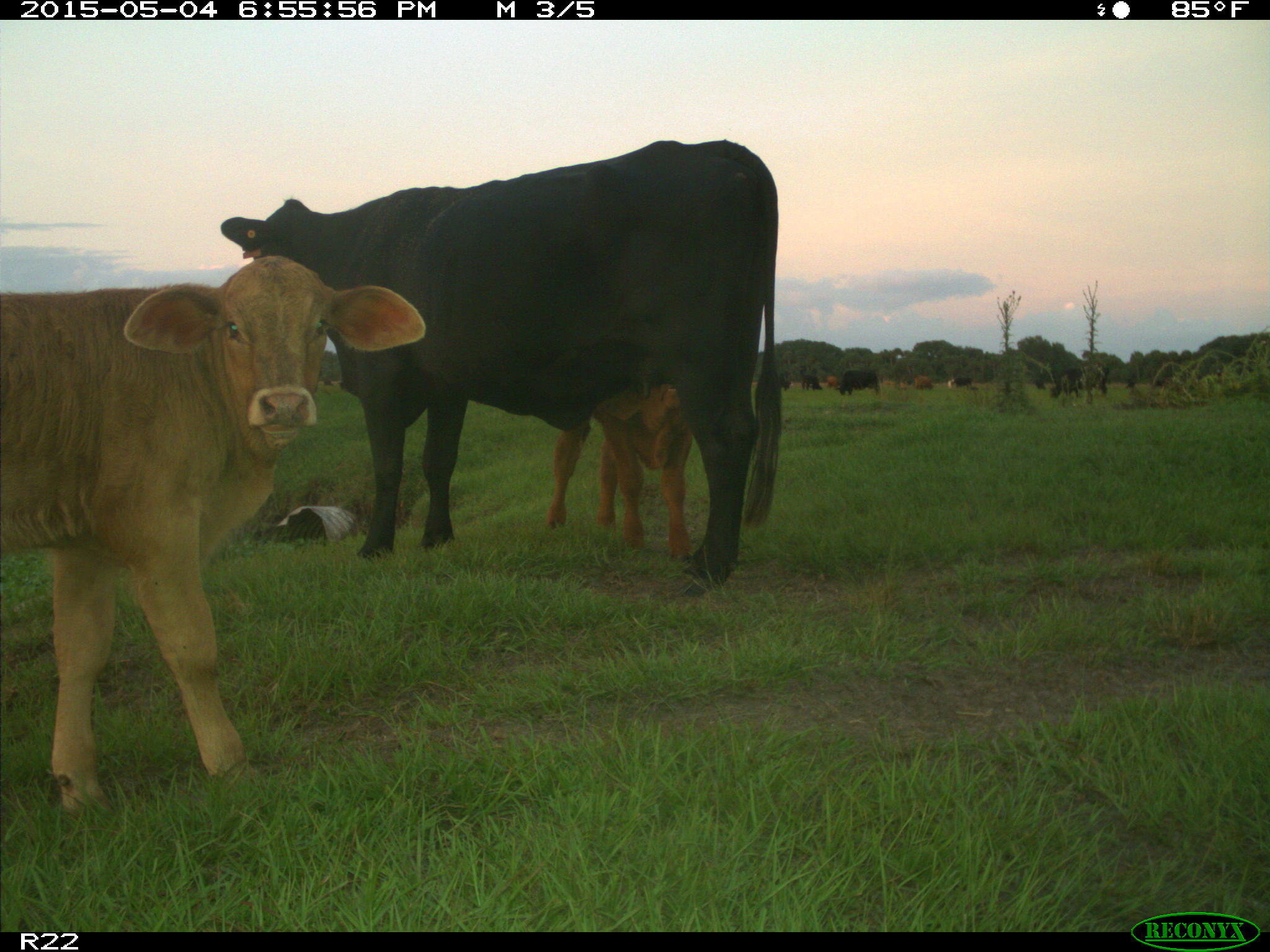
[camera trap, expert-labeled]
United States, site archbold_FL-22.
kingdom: Animalia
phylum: Chordata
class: Mammalia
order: Artiodactyla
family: Bovidae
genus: Bos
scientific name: Bos taurus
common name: domestic cow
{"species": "Bos taurus (domestic cow)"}